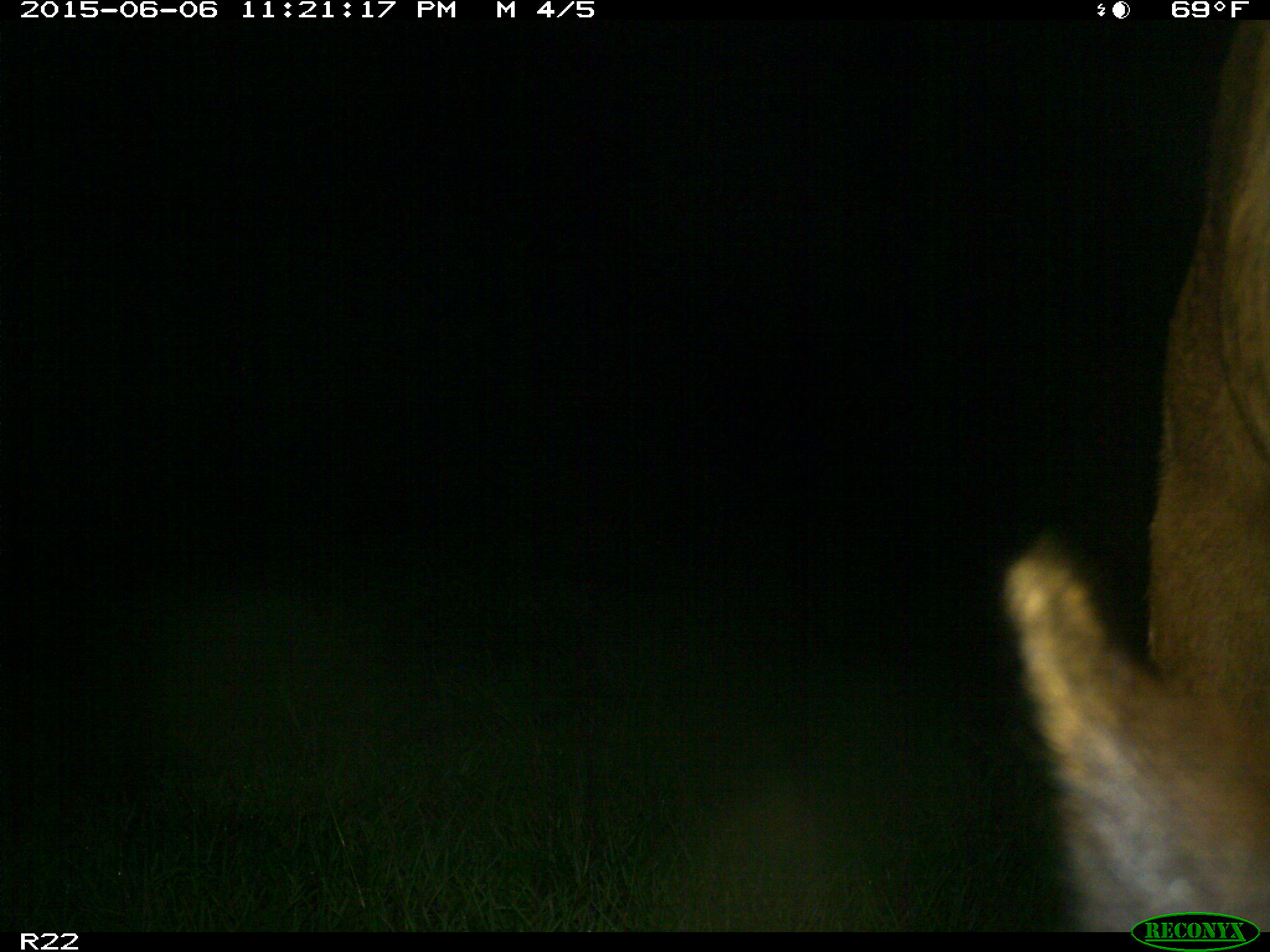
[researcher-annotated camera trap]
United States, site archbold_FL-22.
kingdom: Animalia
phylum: Chordata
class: Mammalia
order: Artiodactyla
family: Bovidae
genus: Bos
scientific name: Bos taurus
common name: domestic cow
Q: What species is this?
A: Bos taurus (domestic cow).